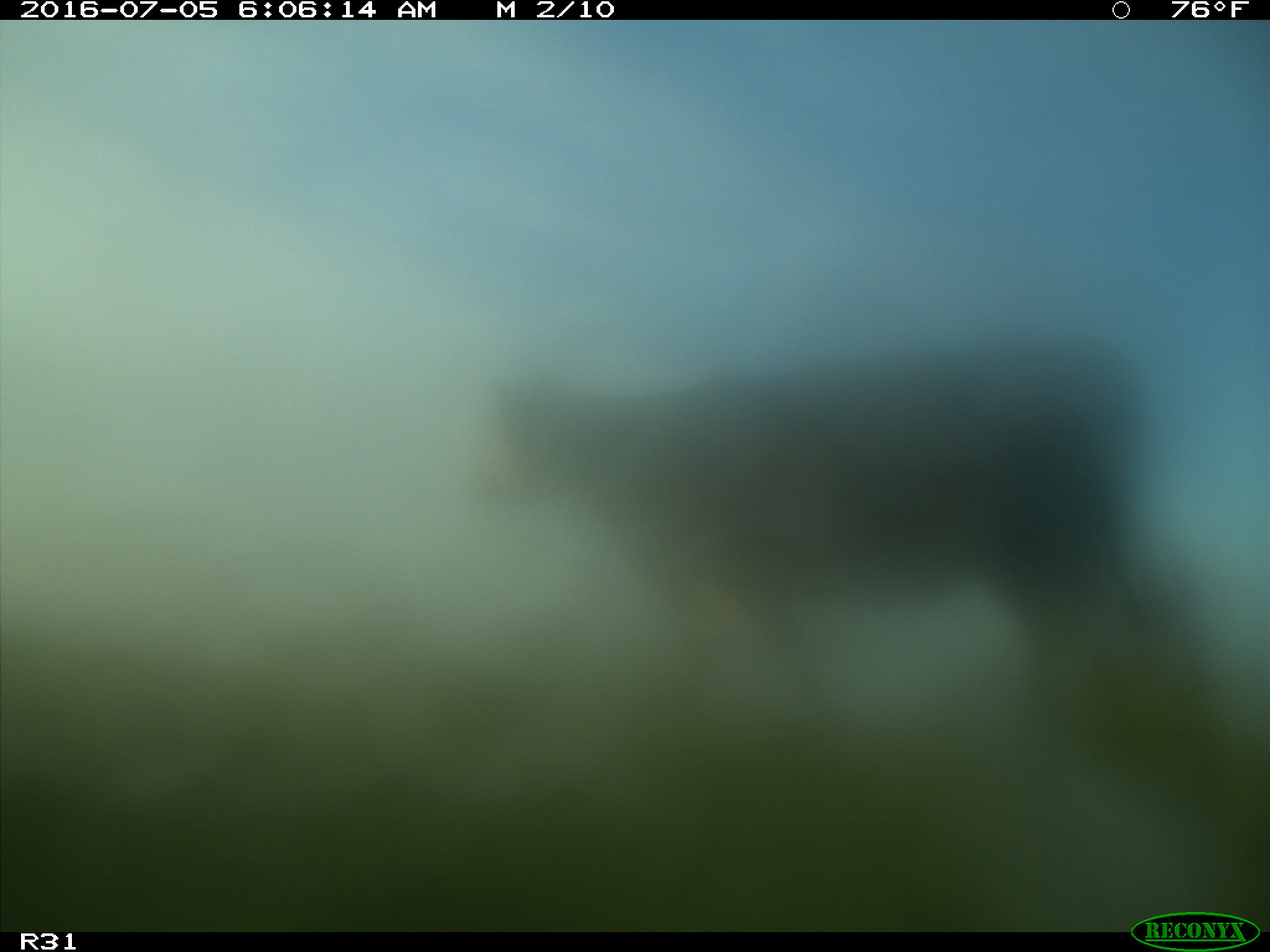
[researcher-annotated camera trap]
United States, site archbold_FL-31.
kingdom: Animalia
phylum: Chordata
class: Mammalia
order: Artiodactyla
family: Bovidae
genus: Bos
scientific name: Bos taurus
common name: domestic cow